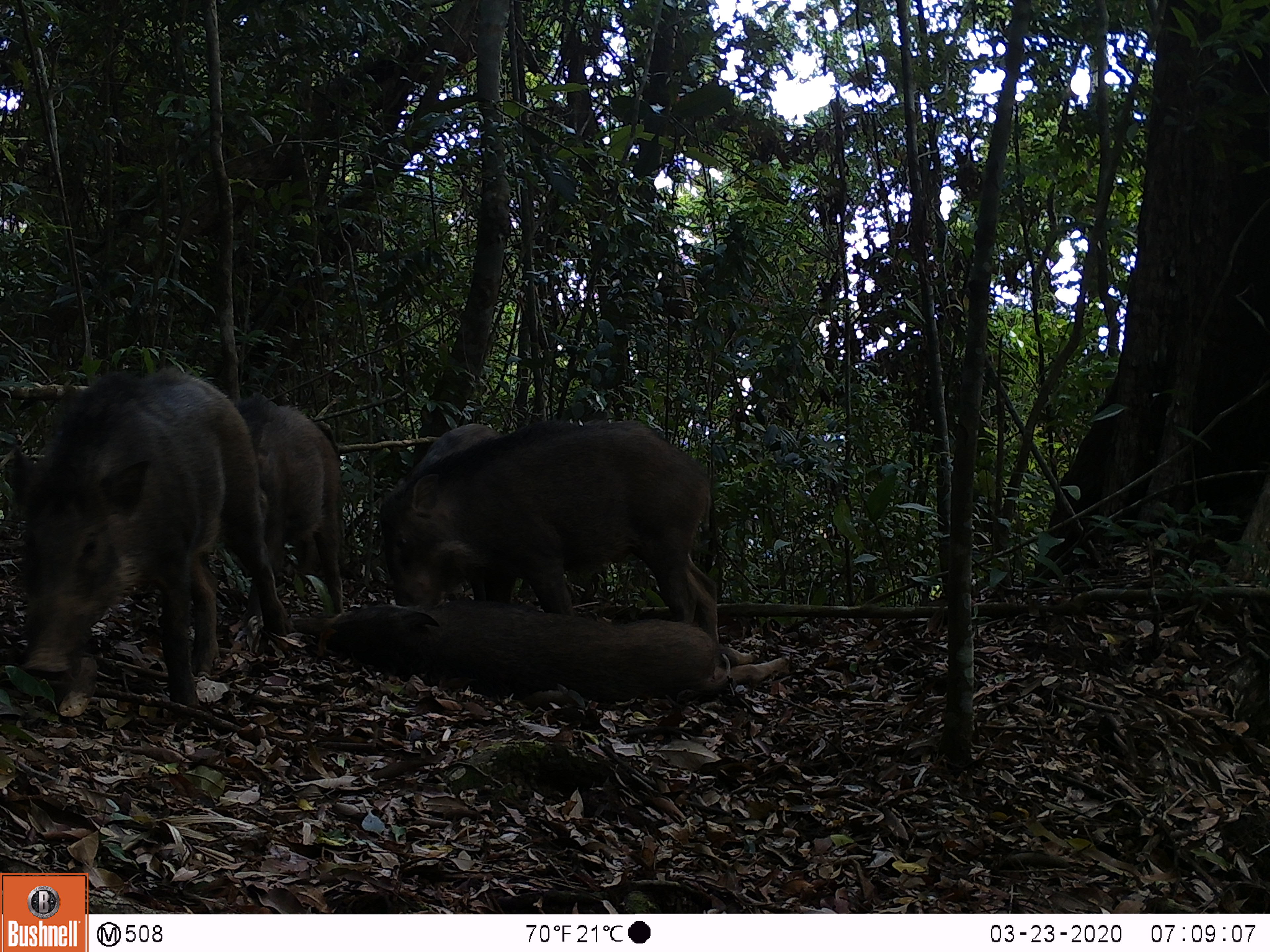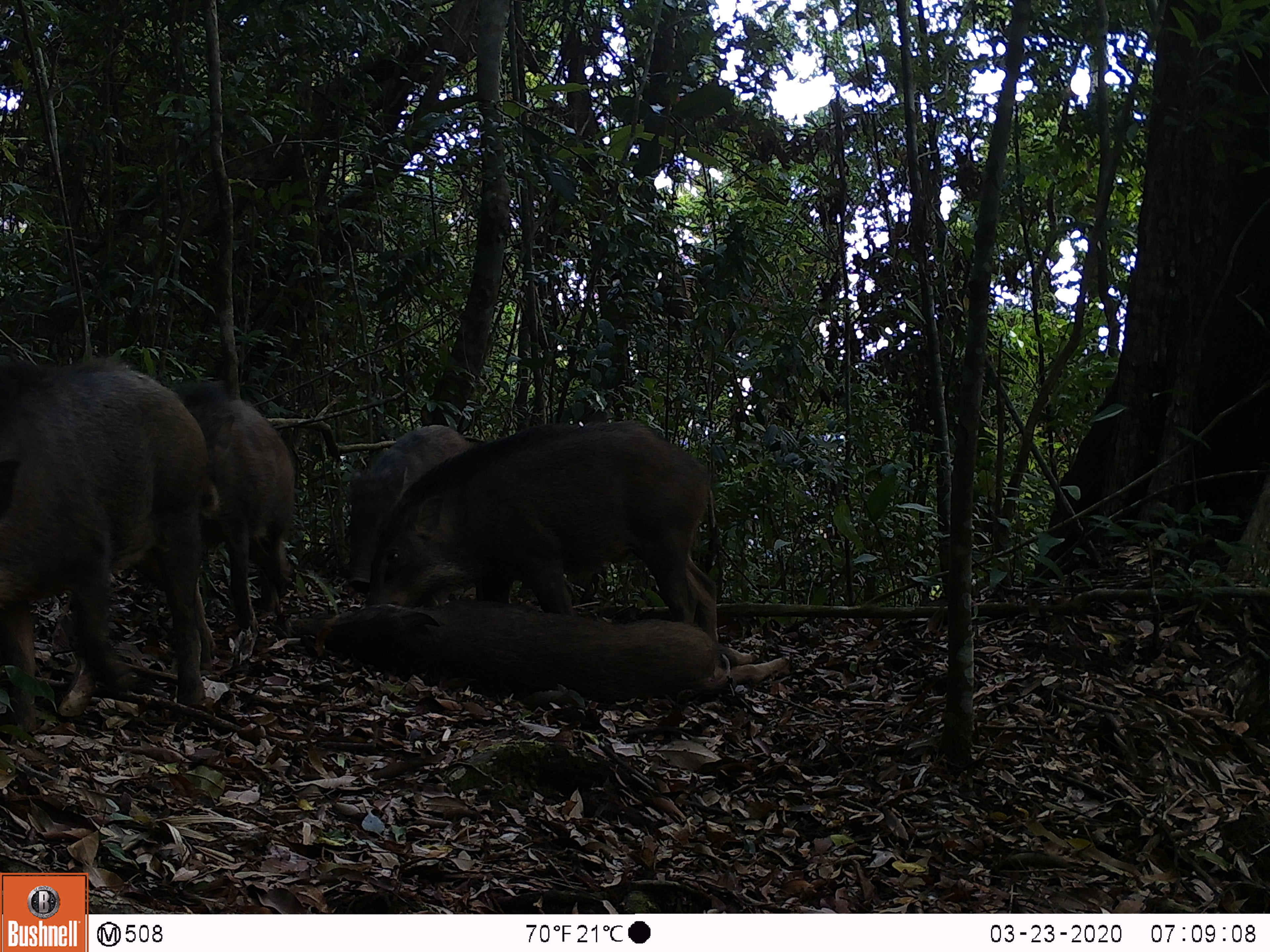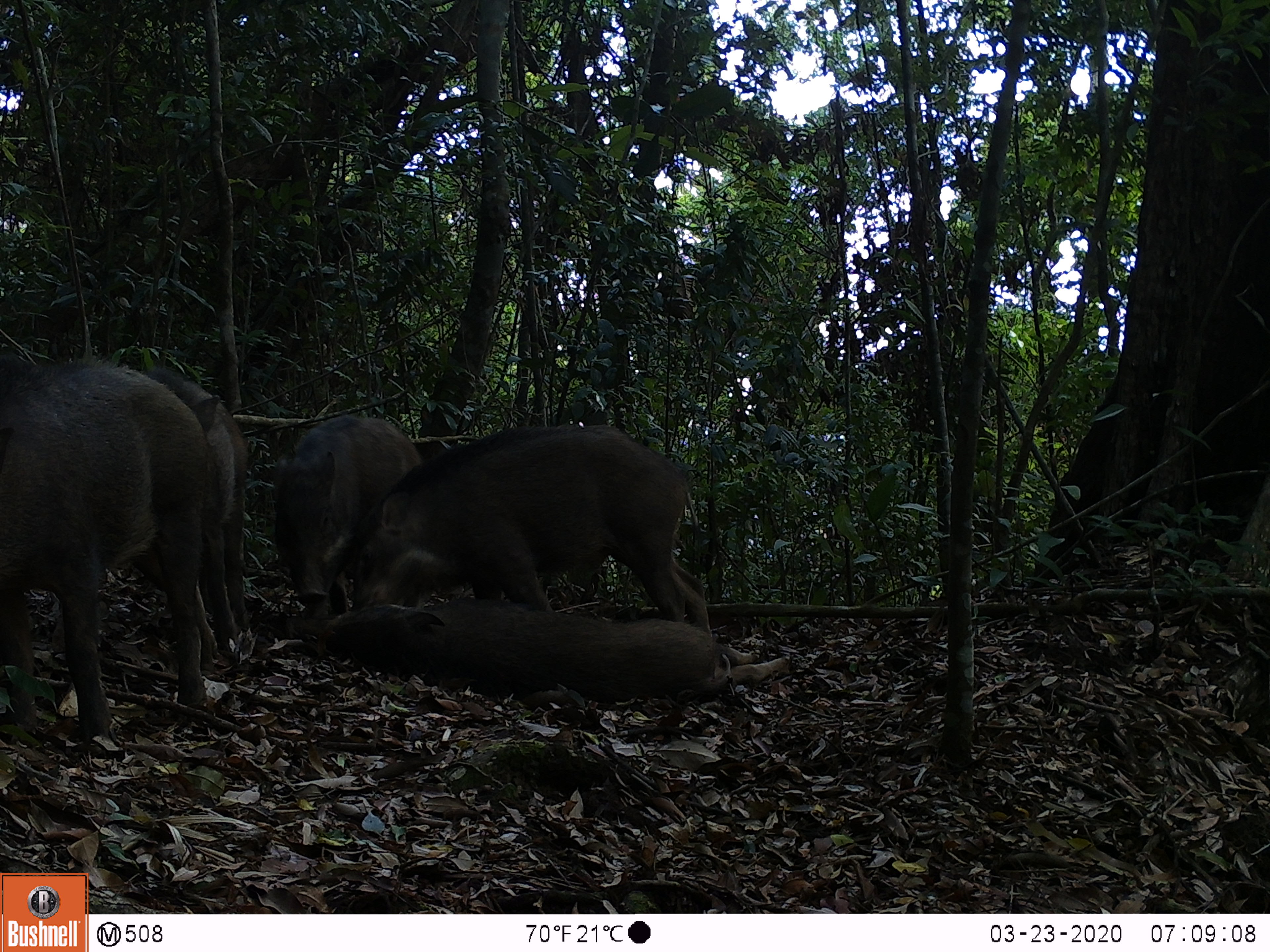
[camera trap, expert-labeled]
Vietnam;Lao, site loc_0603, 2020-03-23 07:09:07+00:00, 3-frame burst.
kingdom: Animalia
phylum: Chordata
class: Mammalia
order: Artiodactyla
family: Suidae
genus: Sus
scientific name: Sus scrofa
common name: eurasian wild pig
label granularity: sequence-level